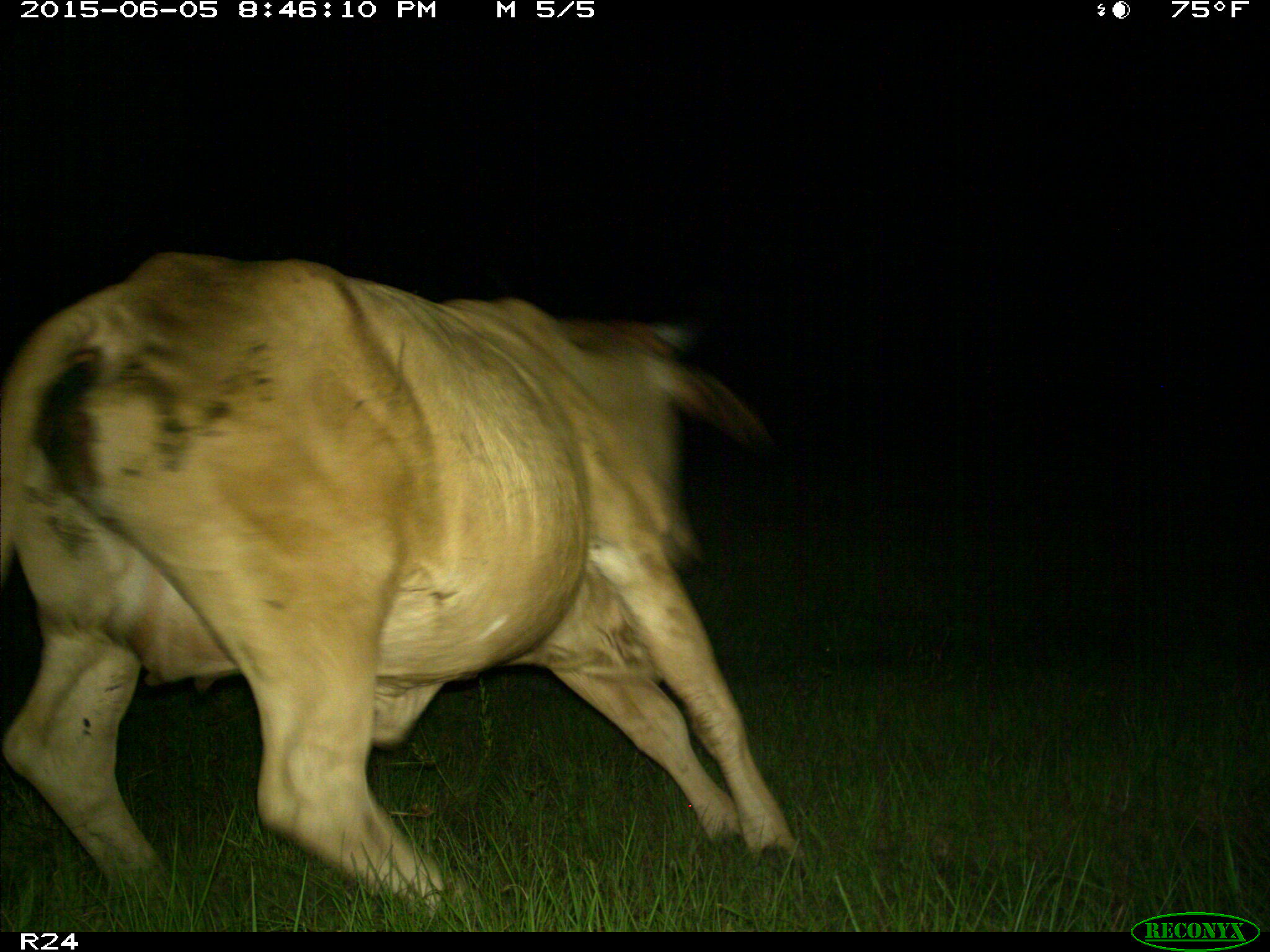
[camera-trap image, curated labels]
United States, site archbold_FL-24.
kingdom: Animalia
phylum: Chordata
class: Mammalia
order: Artiodactyla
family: Bovidae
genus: Bos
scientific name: Bos taurus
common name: domestic cow